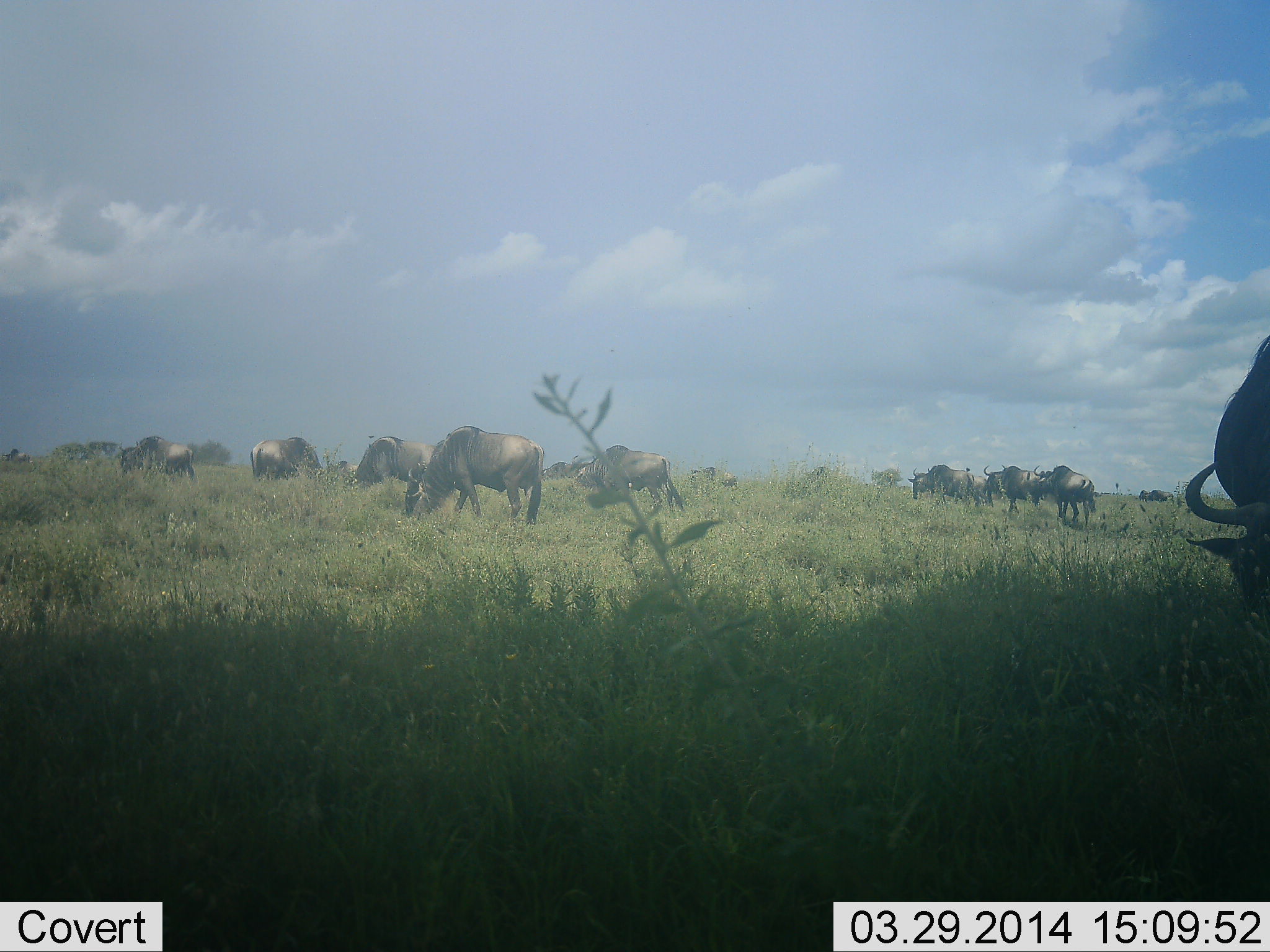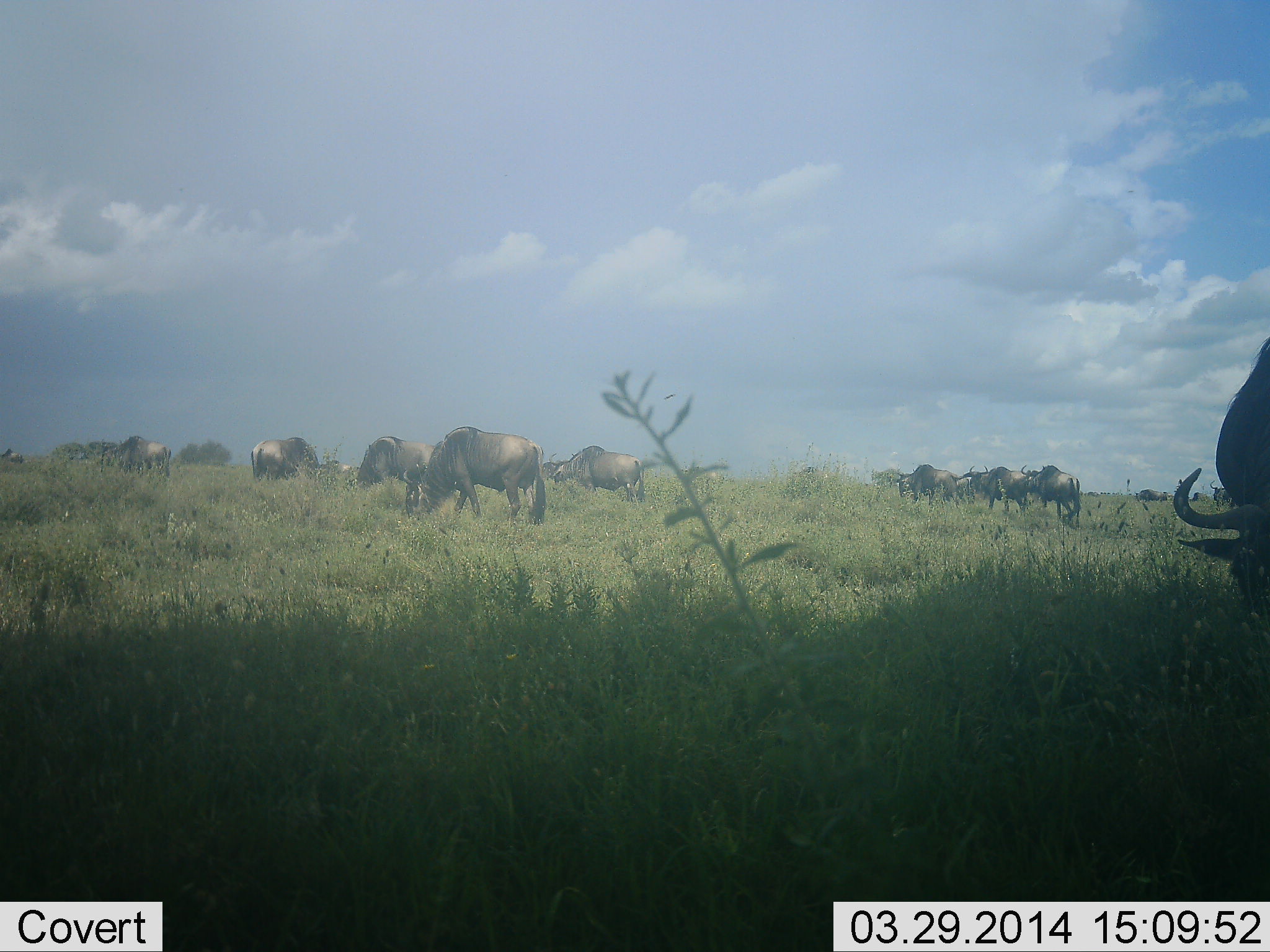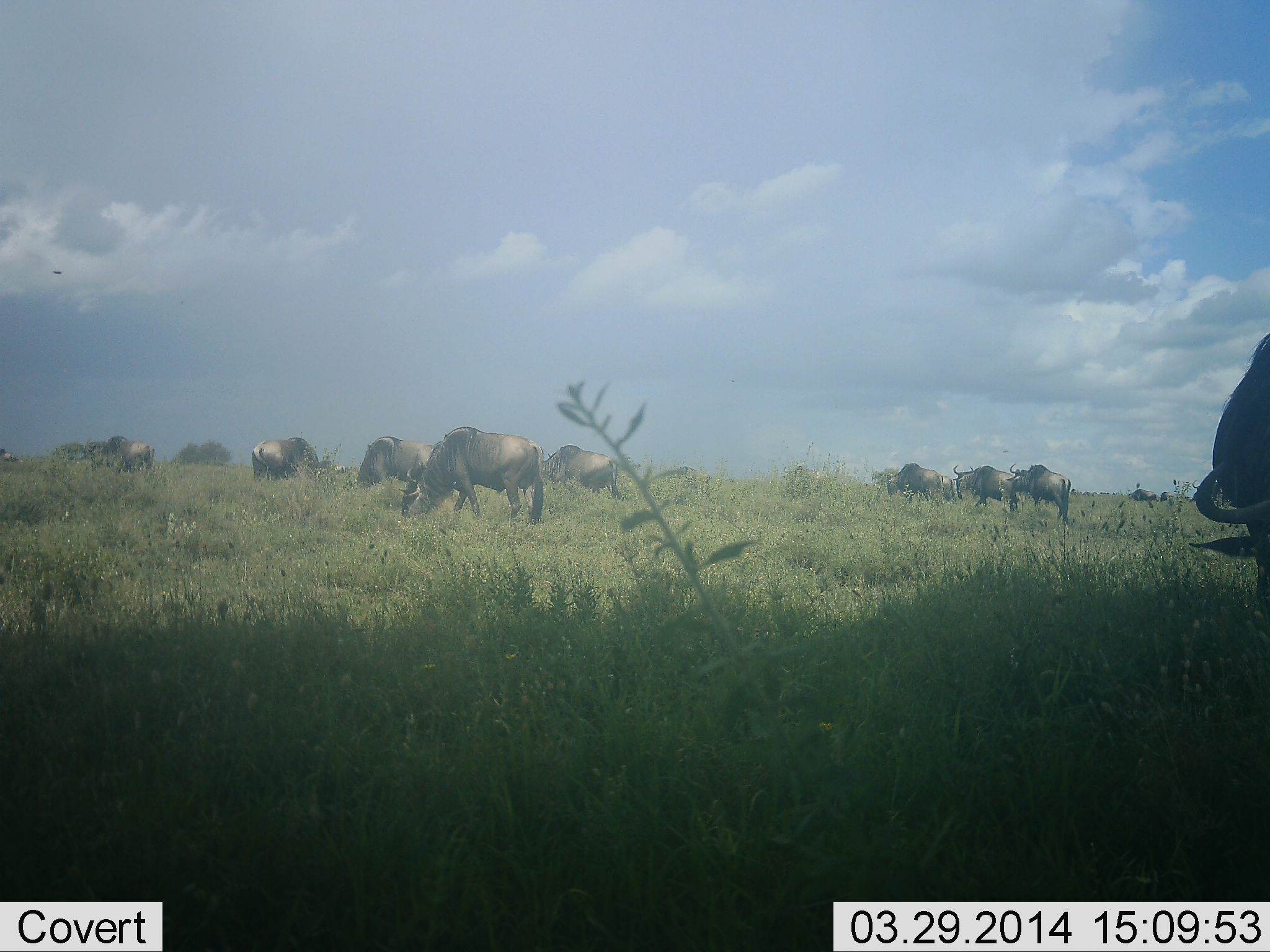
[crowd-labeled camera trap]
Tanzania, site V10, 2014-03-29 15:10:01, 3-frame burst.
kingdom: Animalia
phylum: Chordata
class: Mammalia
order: Artiodactyla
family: Bovidae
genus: Connochaetes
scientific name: Connochaetes taurinus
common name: blue wildebeest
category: wildebeest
Wildebeest (blue wildebeest) (Connochaetes taurinus), count 11-50. Behavior (volunteer vote fractions): standing 40%, resting 10%, moving 50%, interacting 0%. Young present (vote fraction): 0%. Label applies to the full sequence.